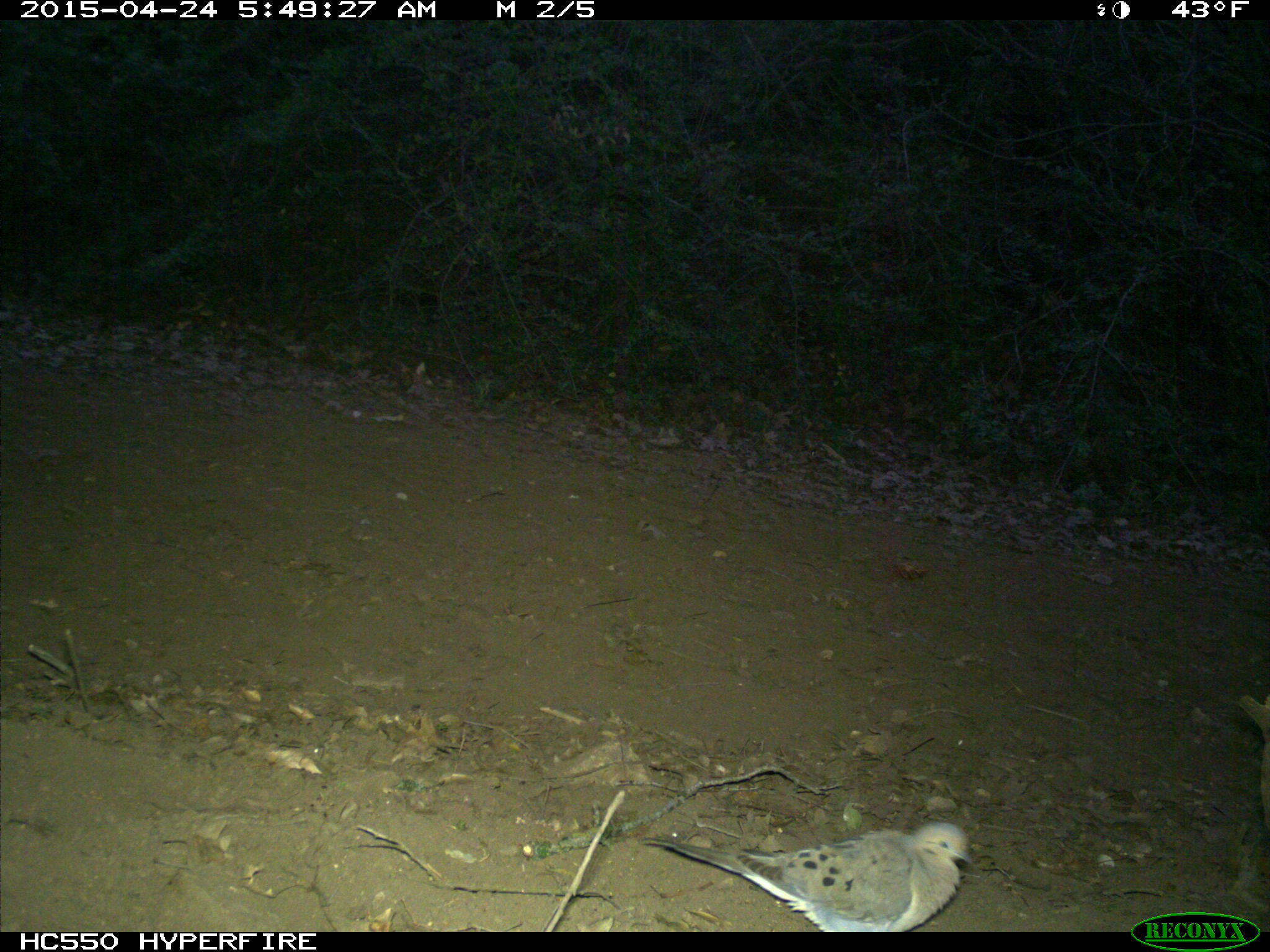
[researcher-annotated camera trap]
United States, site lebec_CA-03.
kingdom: Animalia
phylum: Chordata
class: Aves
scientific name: Aves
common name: birds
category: unidentified bird